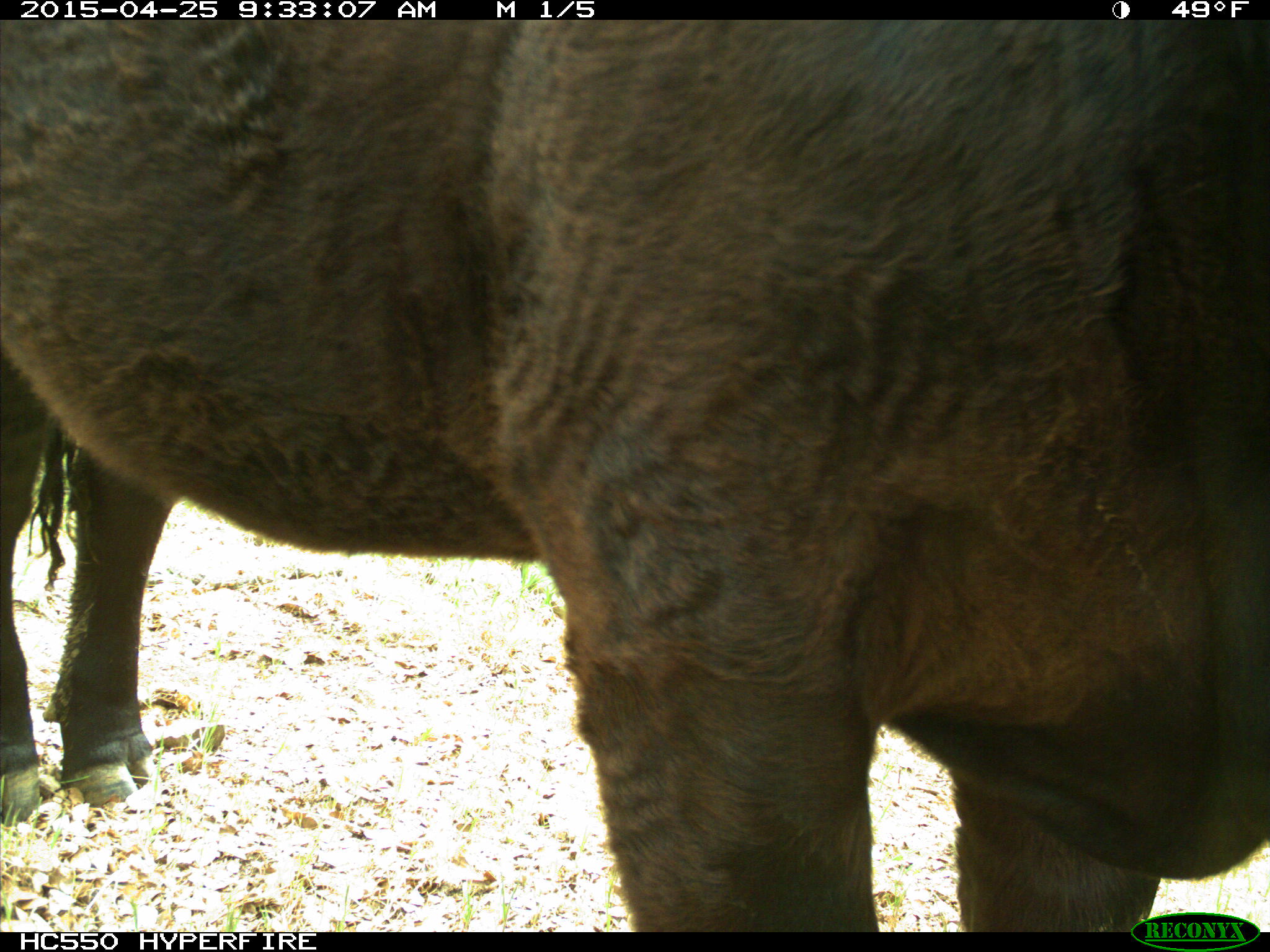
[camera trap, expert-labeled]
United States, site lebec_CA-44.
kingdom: Animalia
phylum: Chordata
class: Mammalia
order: Artiodactyla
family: Suidae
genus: Sus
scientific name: Sus scrofa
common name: wild boar